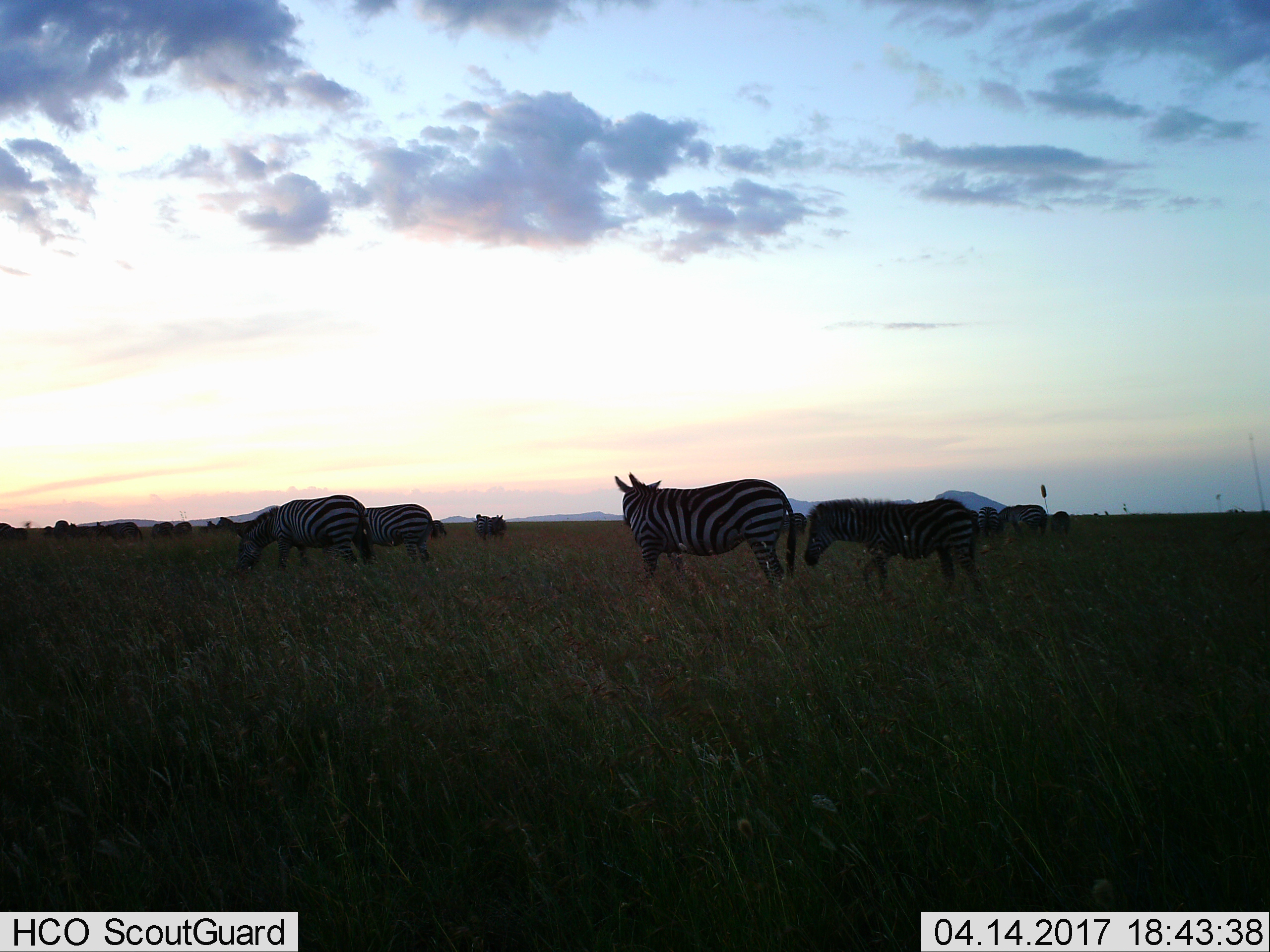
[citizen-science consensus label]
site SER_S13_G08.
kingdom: Animalia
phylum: Chordata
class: Mammalia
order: Perissodactyla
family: Equidae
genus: Equus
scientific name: Equus quagga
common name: plains zebra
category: zebraplains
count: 11-50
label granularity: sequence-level